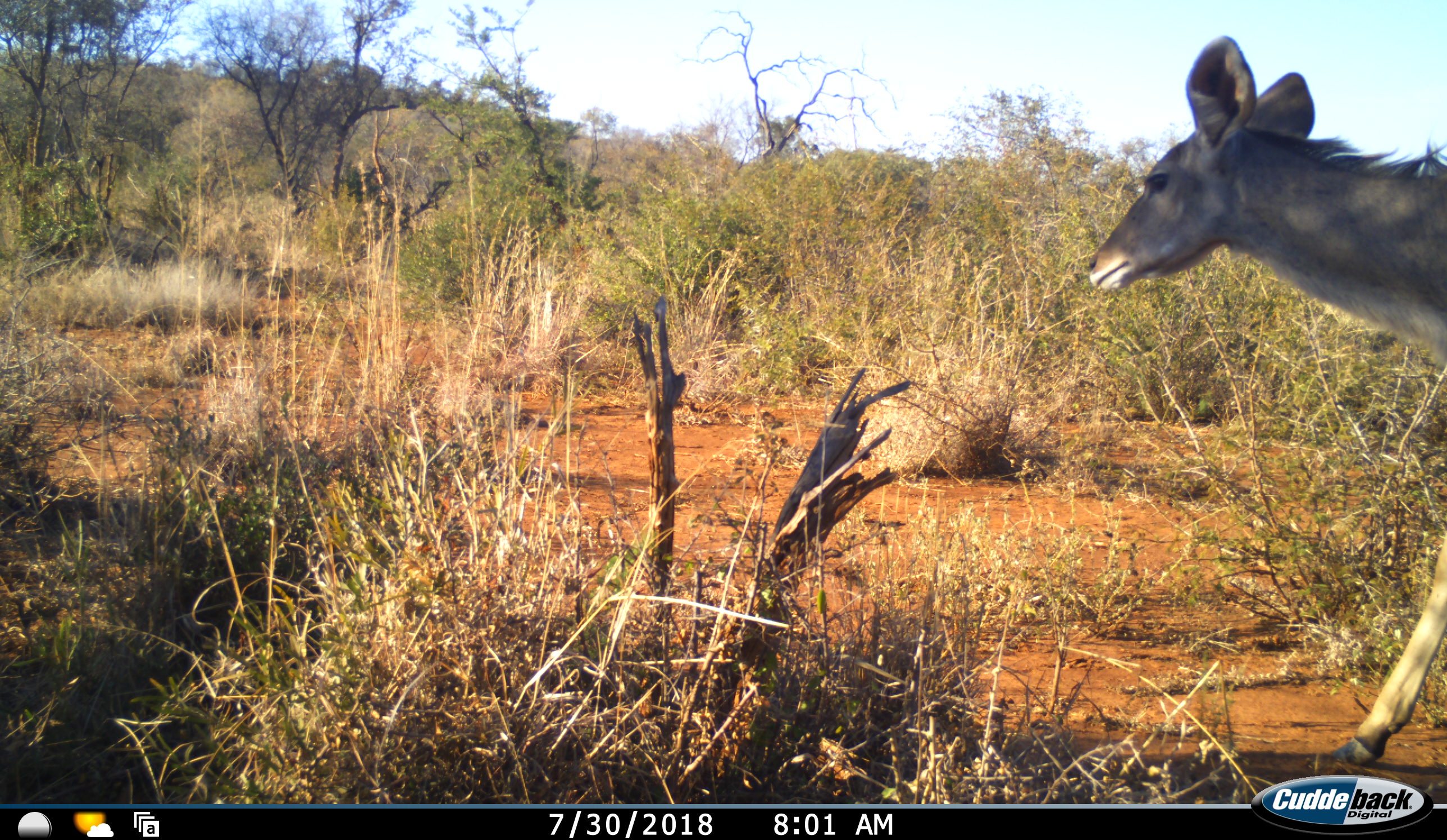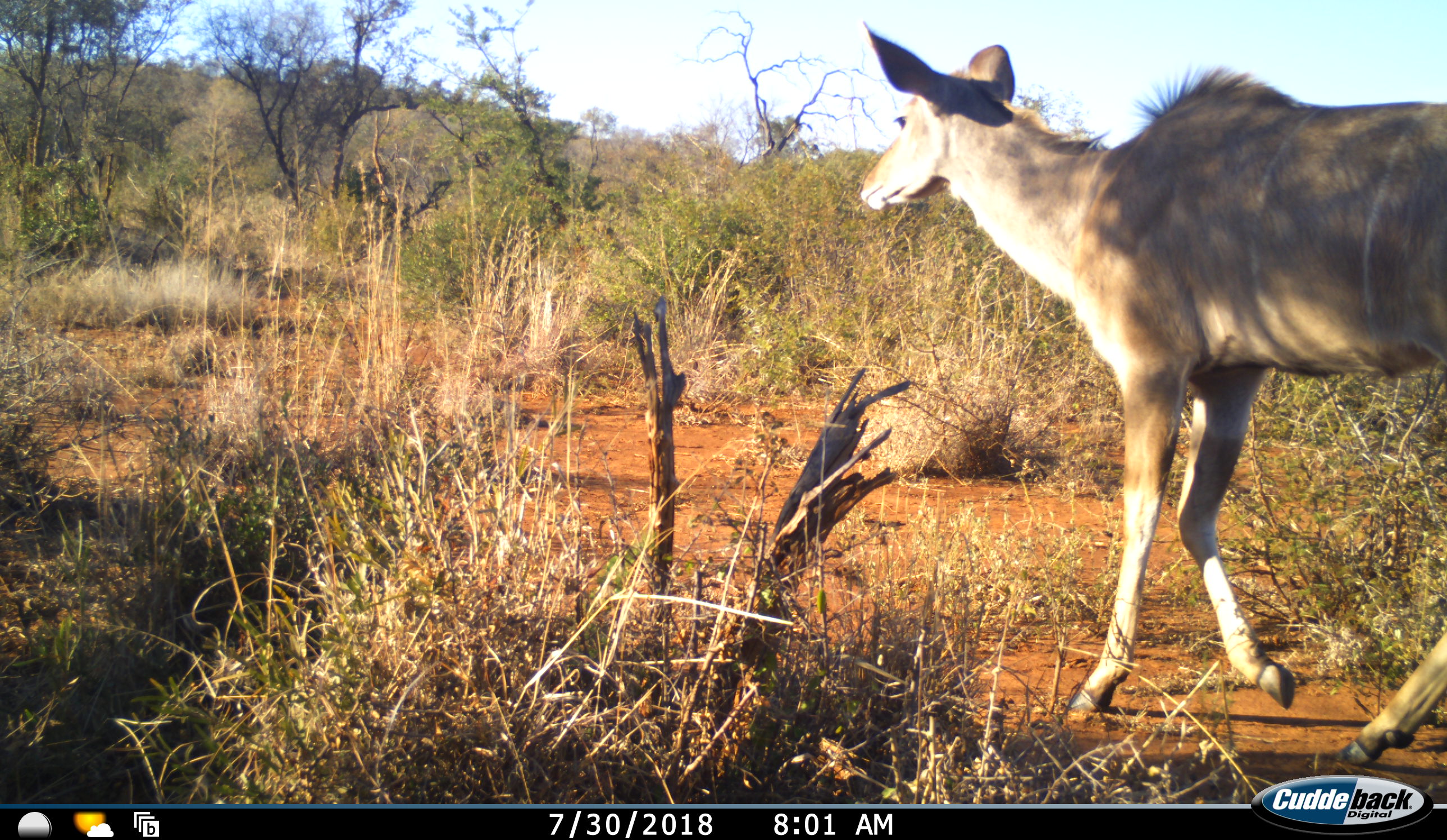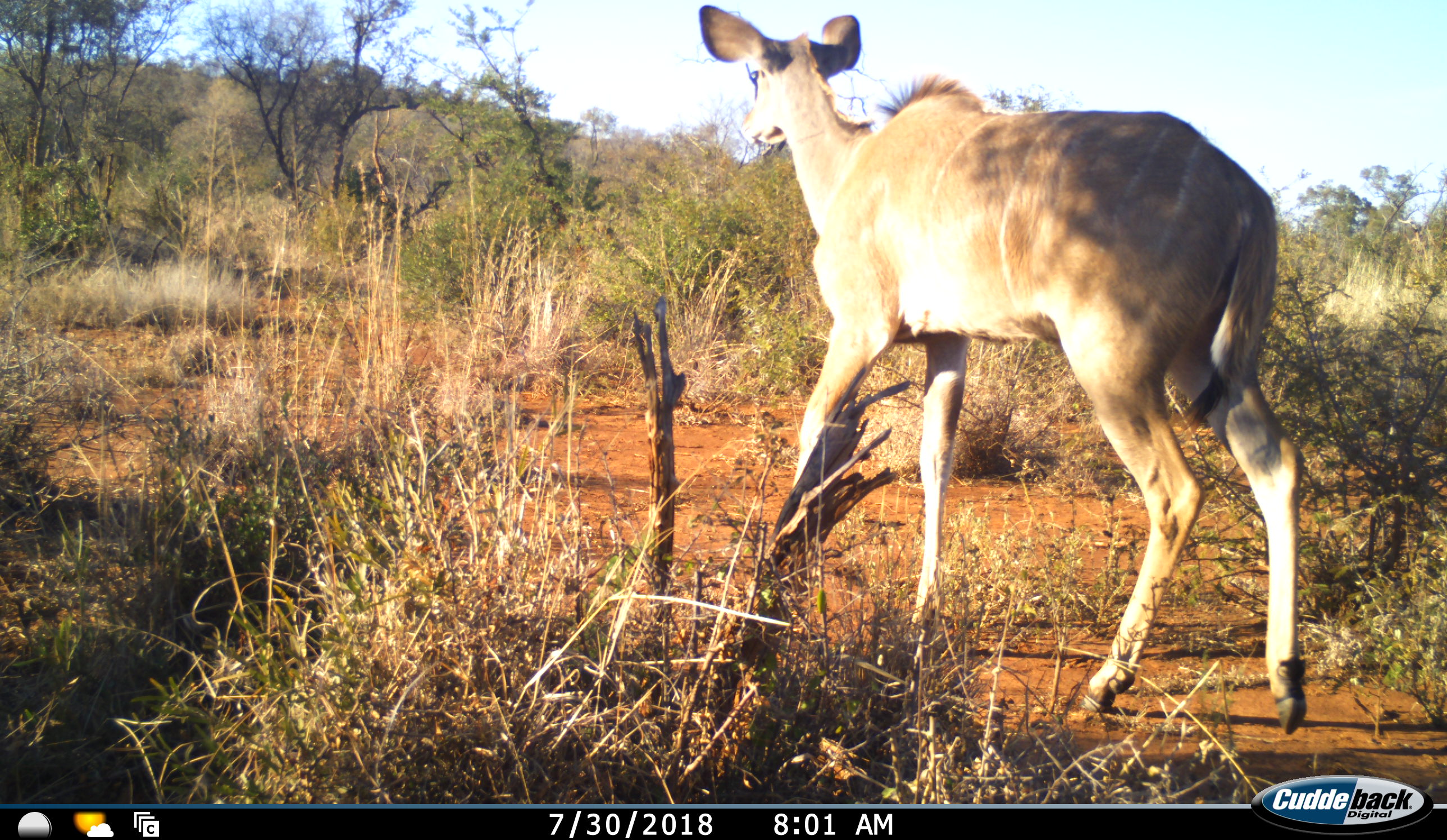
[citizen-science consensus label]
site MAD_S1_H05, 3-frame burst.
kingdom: Animalia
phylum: Chordata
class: Mammalia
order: Artiodactyla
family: Bovidae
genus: Tragelaphus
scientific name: Tragelaphus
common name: kudu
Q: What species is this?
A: Kudu (Tragelaphus).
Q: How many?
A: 1.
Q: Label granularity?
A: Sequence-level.